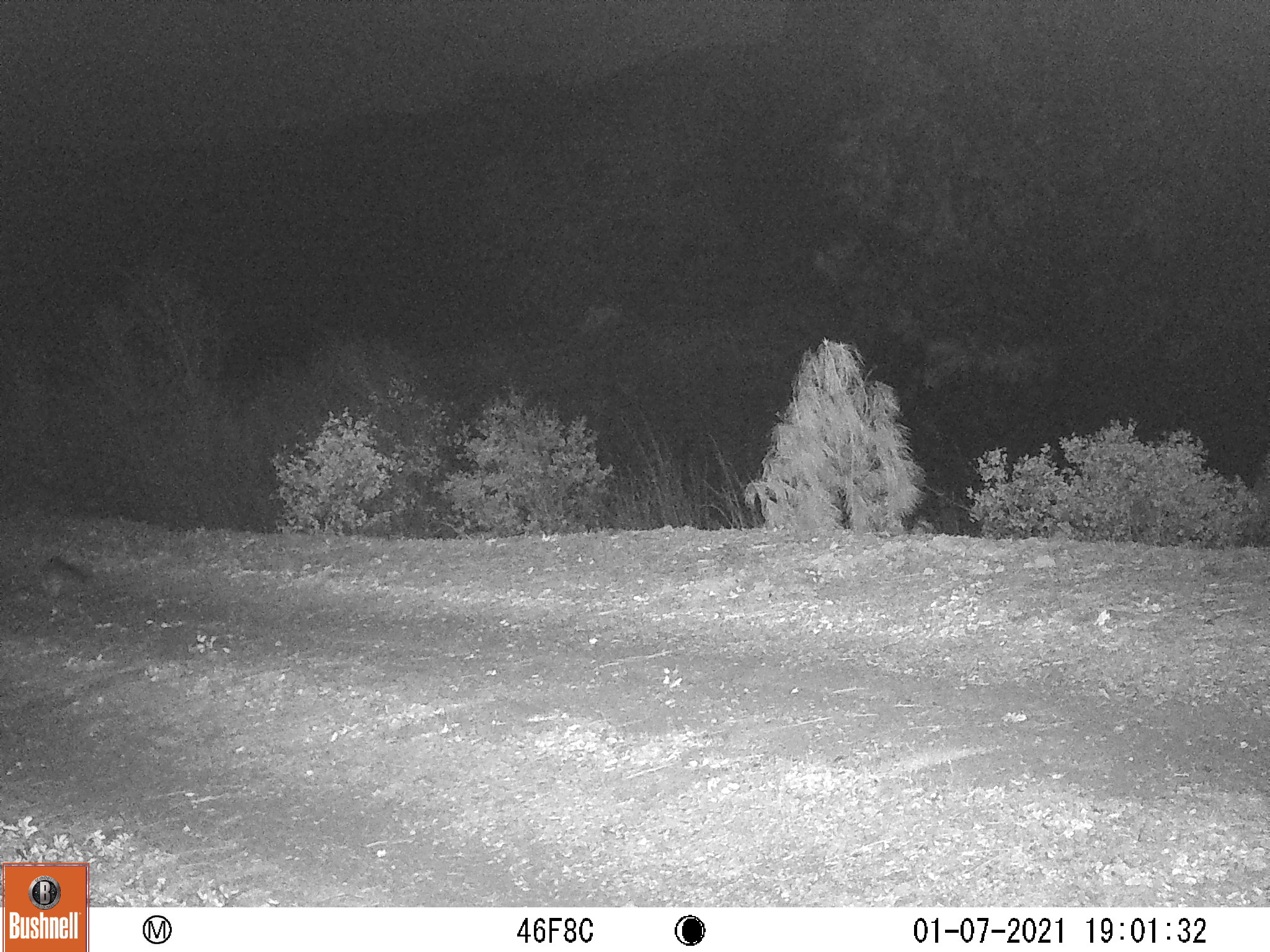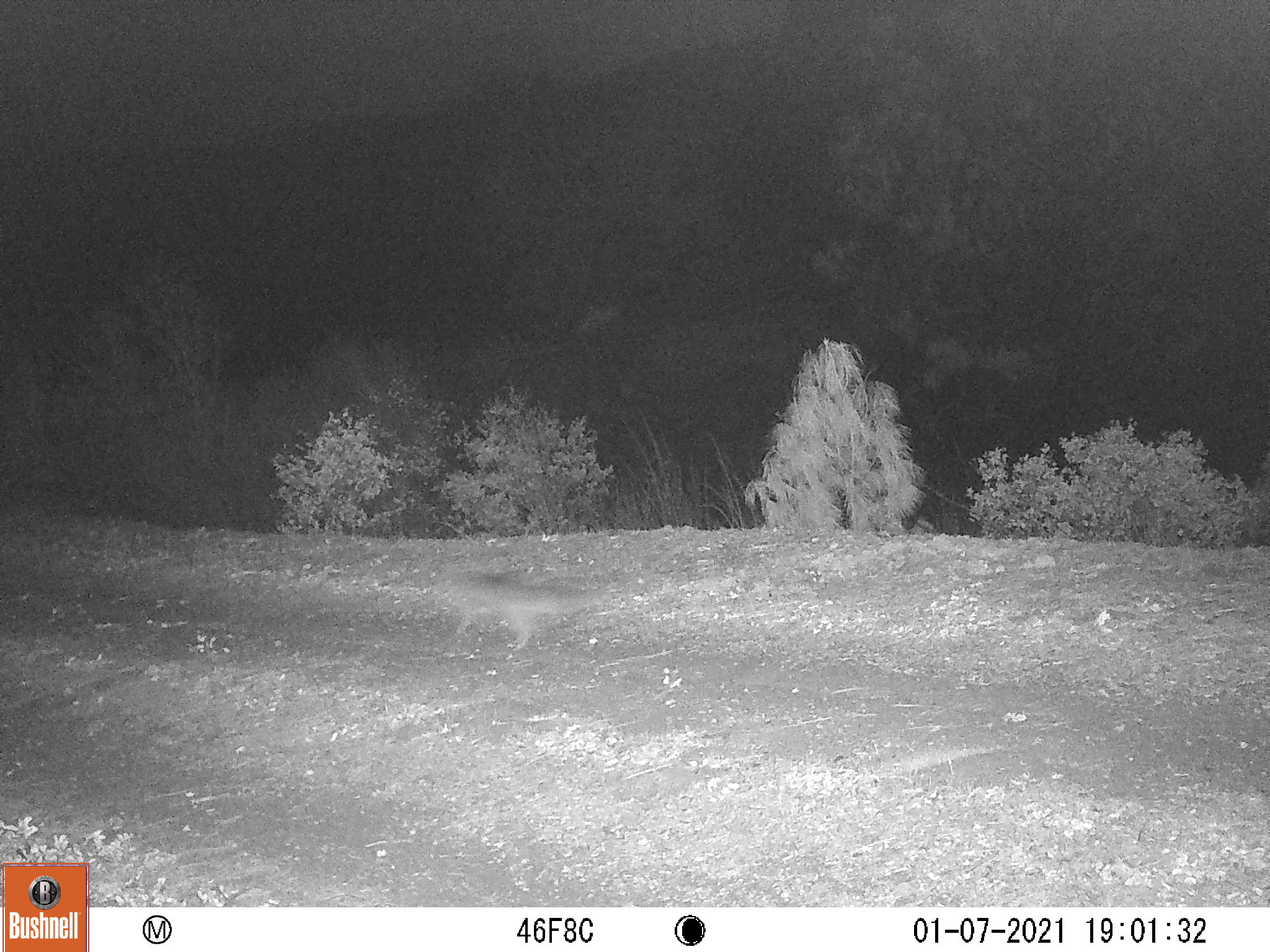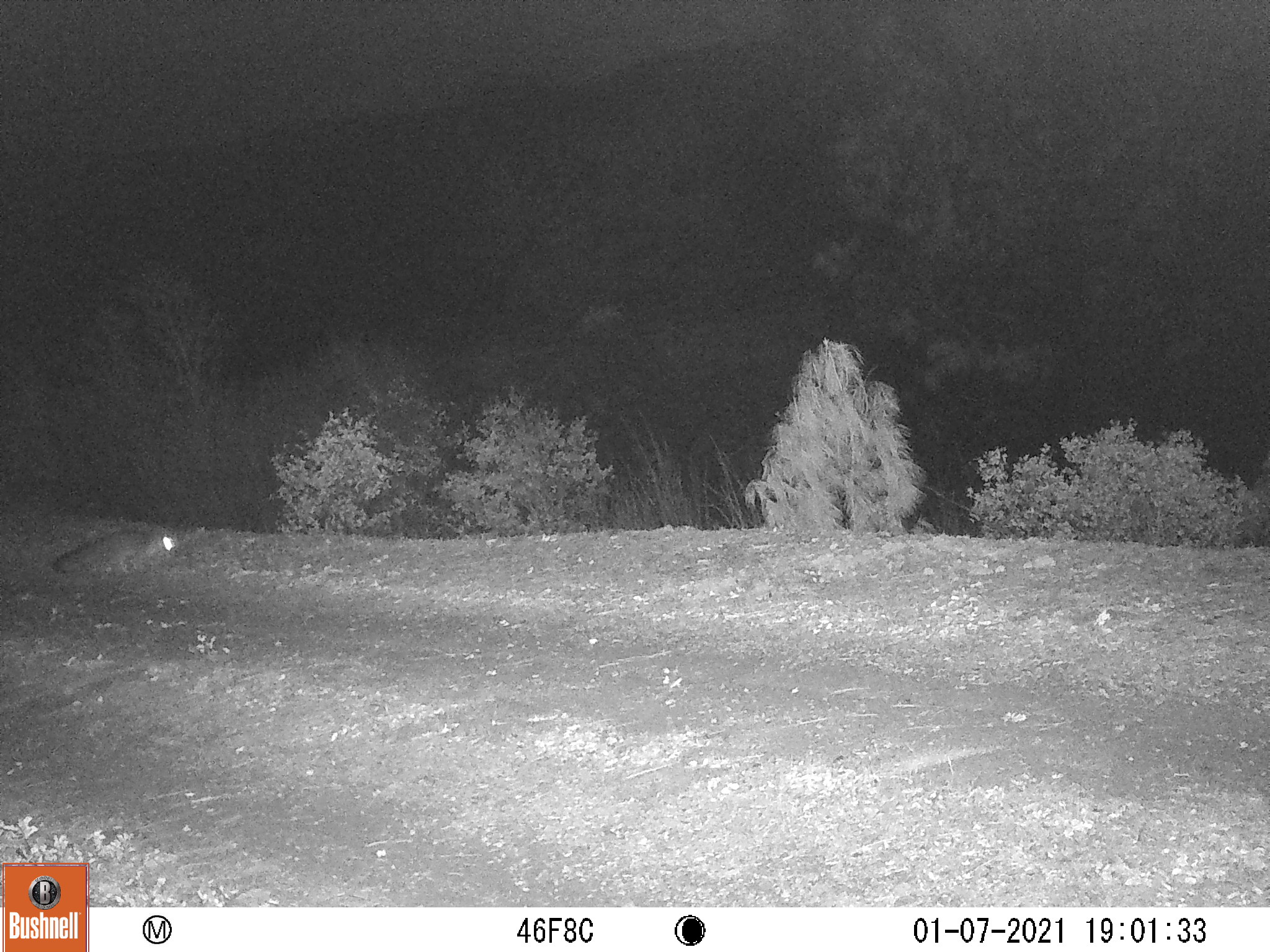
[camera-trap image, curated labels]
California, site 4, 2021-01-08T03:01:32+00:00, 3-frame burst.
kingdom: Animalia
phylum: Chordata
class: Mammalia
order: Carnivora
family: Canidae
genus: Urocyon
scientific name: Urocyon cinereoargenteus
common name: gray fox